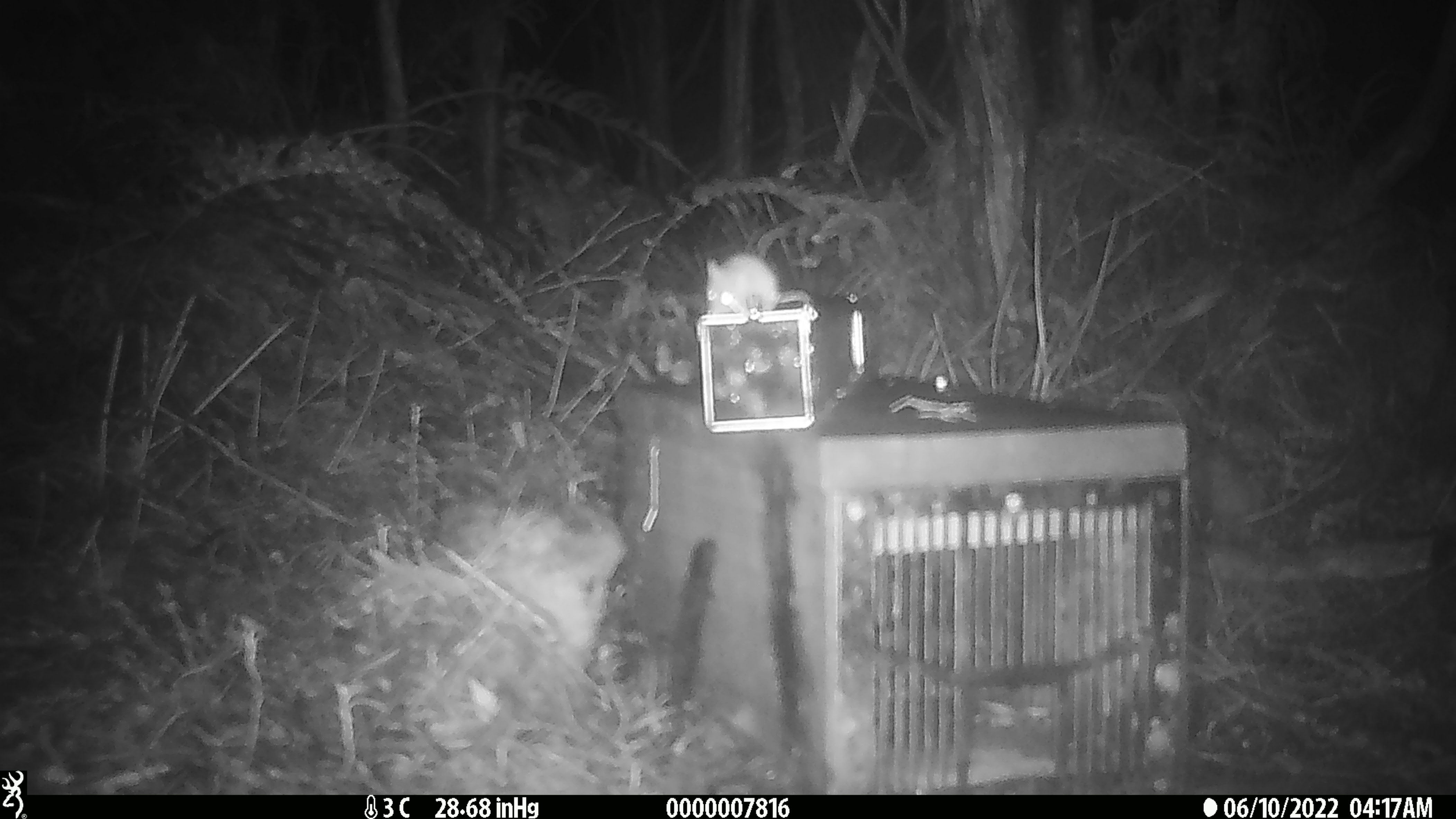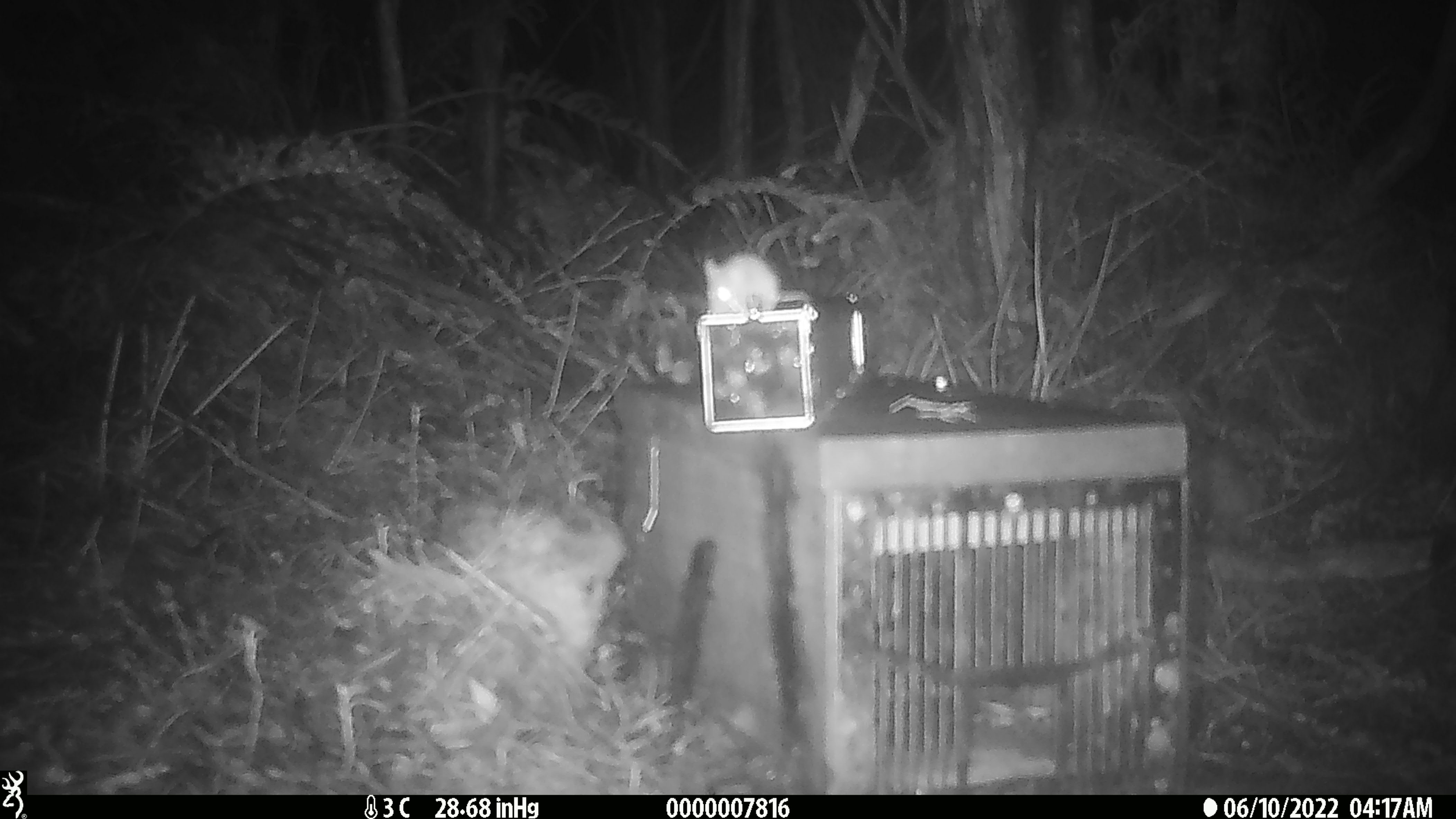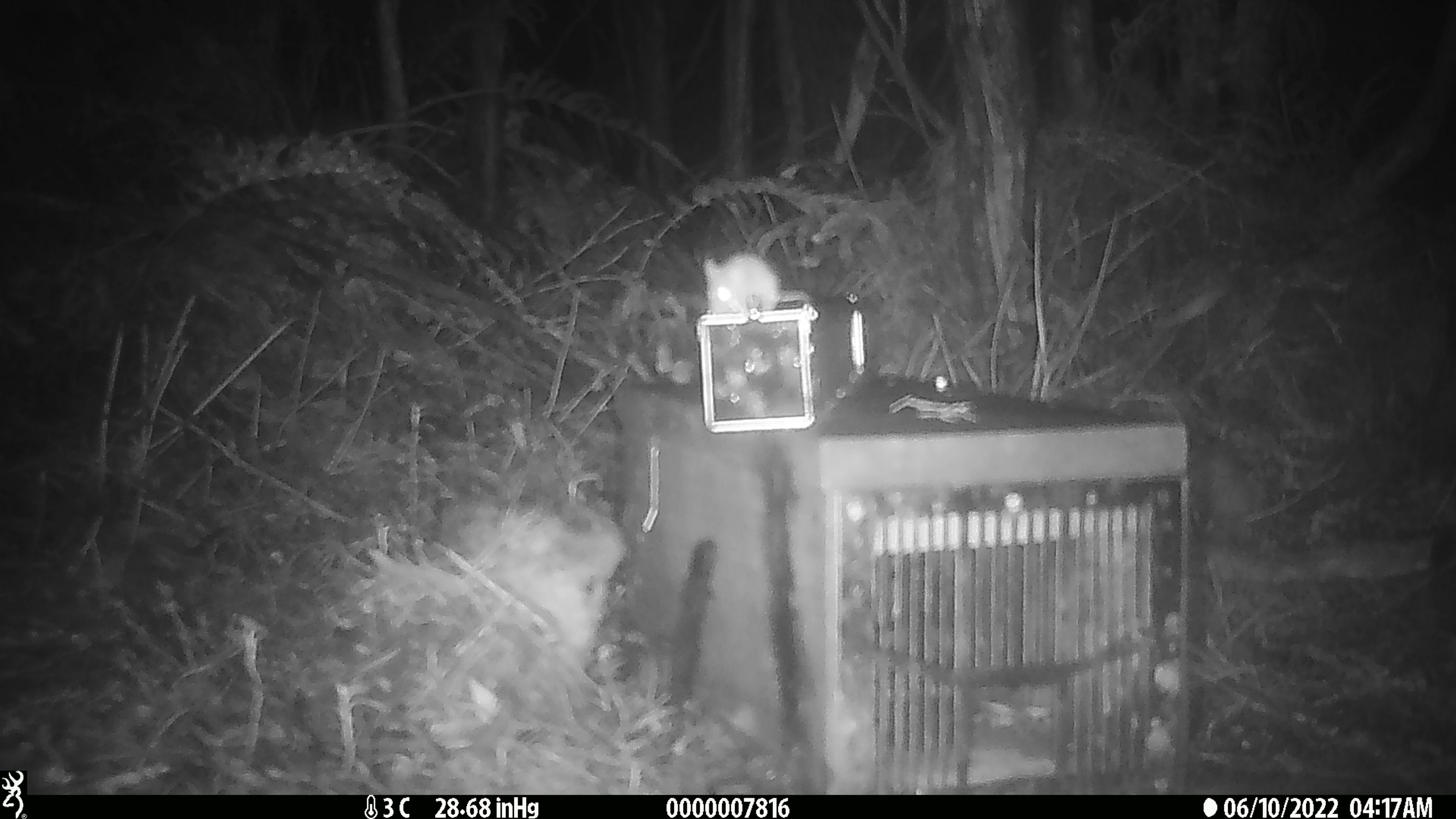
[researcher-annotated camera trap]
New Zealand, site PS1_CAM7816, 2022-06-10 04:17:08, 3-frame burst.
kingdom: Animalia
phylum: Chordata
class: Mammalia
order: Rodentia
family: Muridae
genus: Mus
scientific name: Mus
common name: mouse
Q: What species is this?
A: Mouse (Mus).